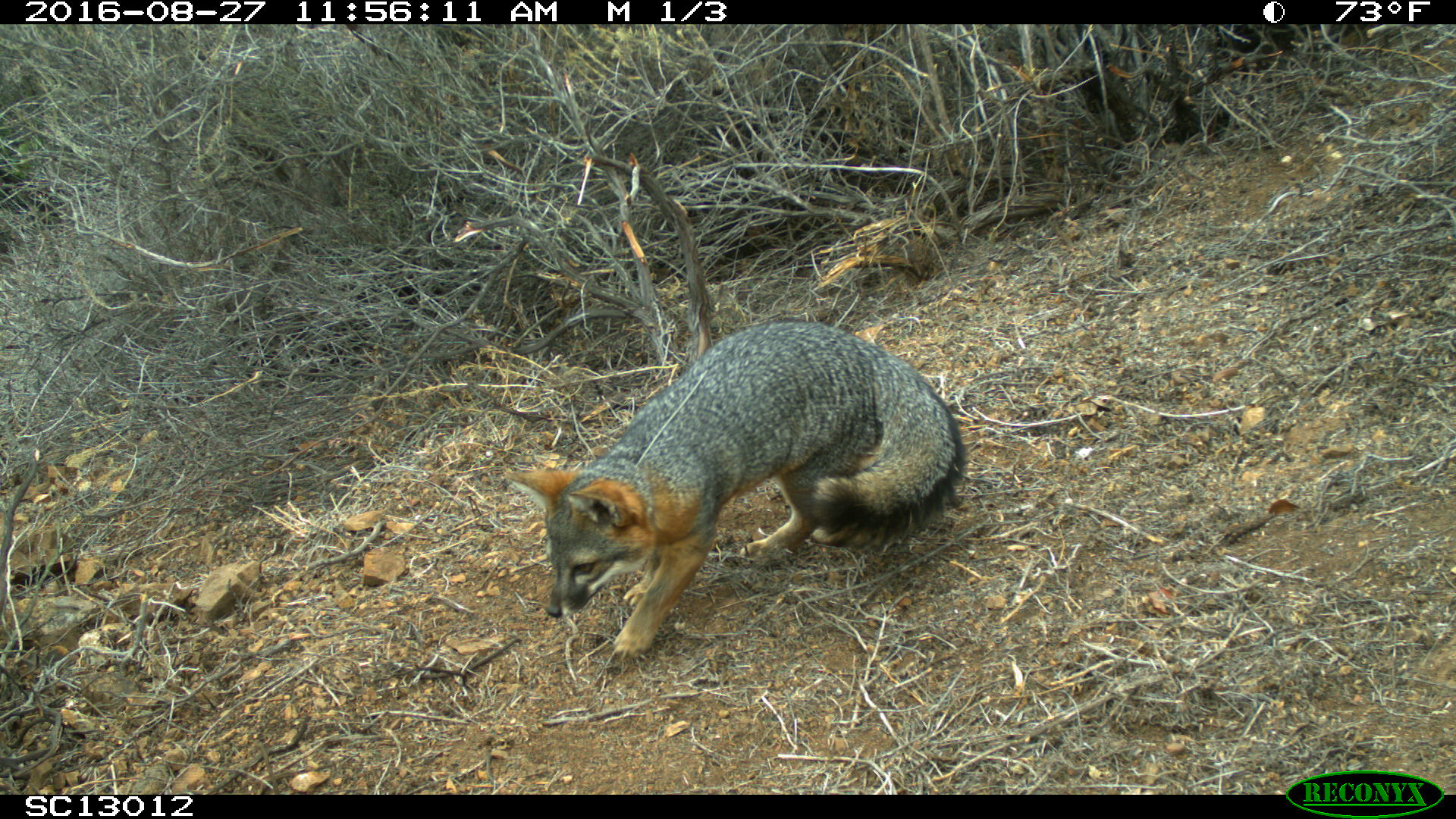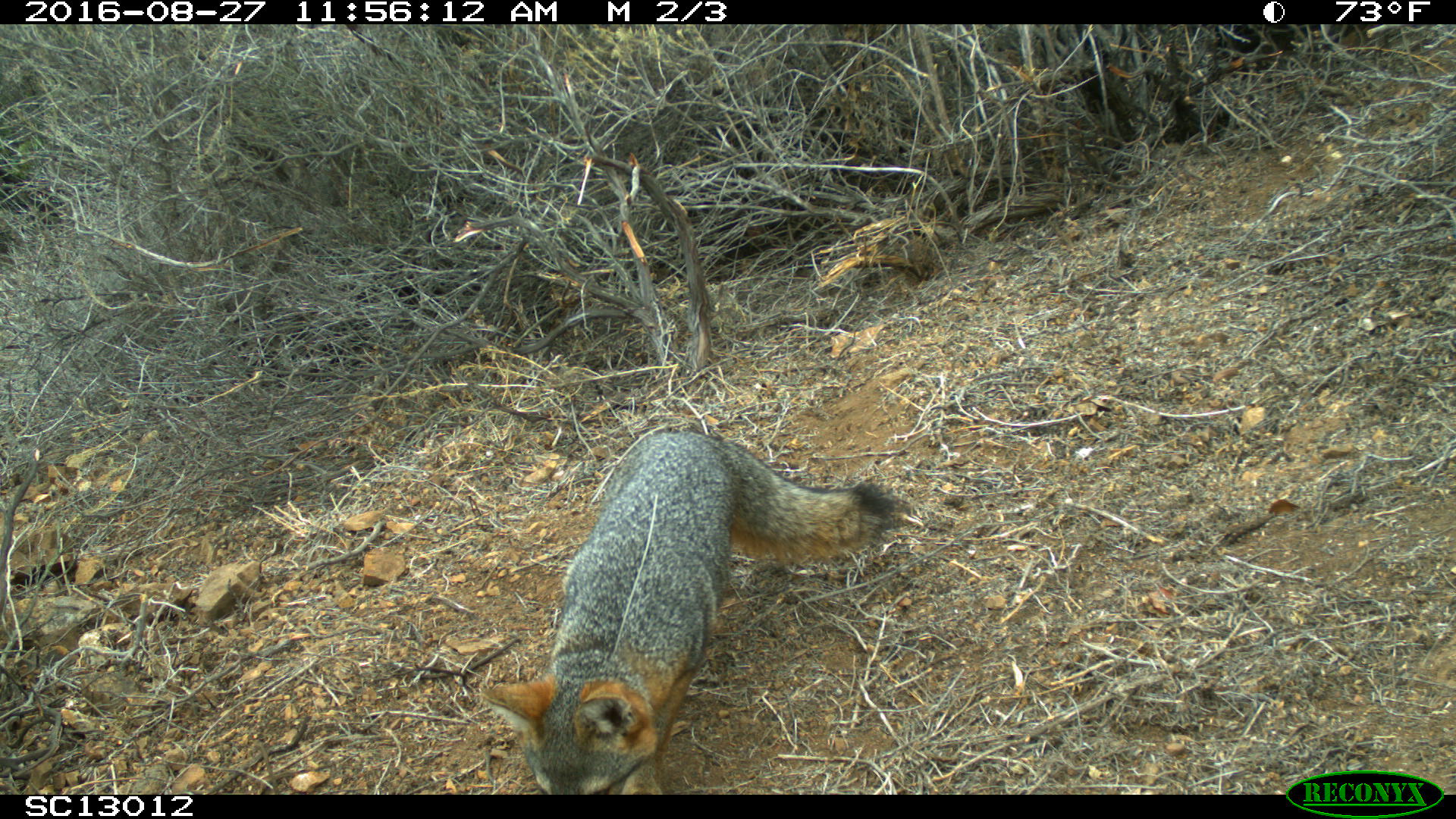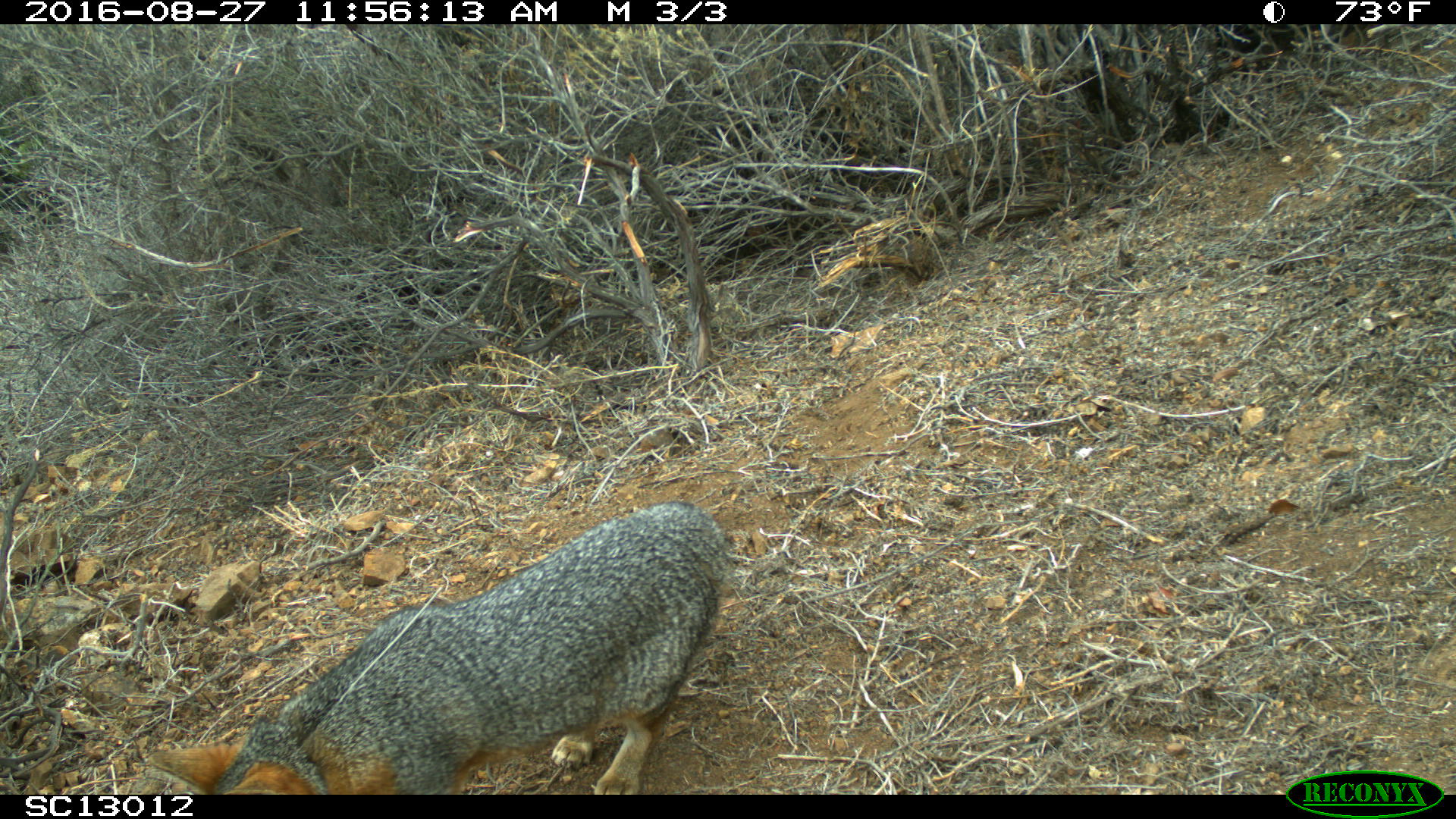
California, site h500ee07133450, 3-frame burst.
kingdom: Animalia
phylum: Chordata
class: Mammalia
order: Carnivora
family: Canidae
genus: Urocyon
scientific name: Urocyon littoralis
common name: island fox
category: fox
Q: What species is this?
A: Fox (island fox) (Urocyon littoralis).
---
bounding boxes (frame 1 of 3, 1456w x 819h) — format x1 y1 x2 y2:
fox: 501 317 968 661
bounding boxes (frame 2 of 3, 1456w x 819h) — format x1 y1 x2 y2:
fox: 482 431 899 794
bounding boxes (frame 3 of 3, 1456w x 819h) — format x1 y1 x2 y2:
fox: 151 498 728 793